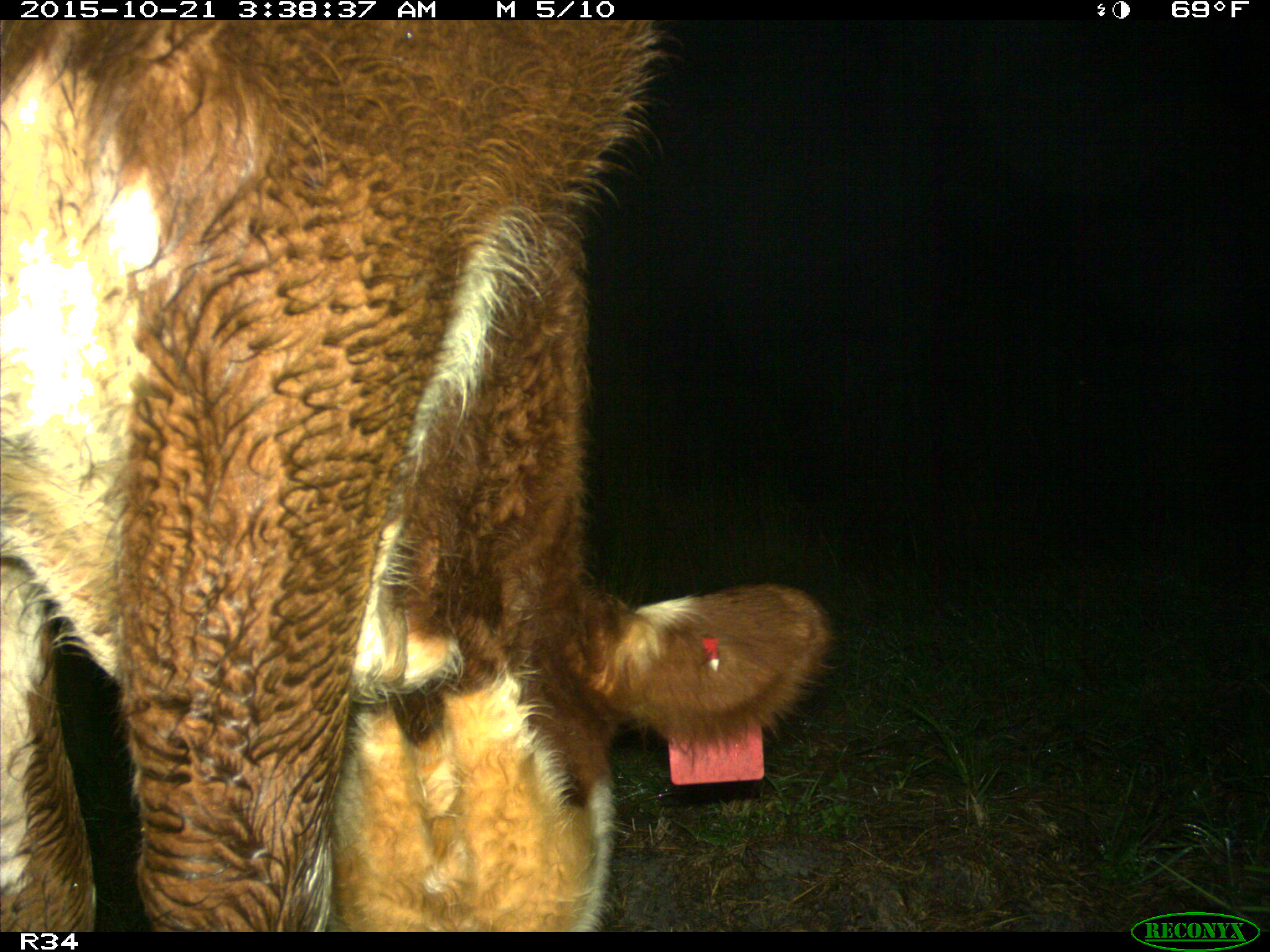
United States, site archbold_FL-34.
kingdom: Animalia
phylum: Chordata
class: Mammalia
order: Artiodactyla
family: Bovidae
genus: Bos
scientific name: Bos taurus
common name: domestic cow